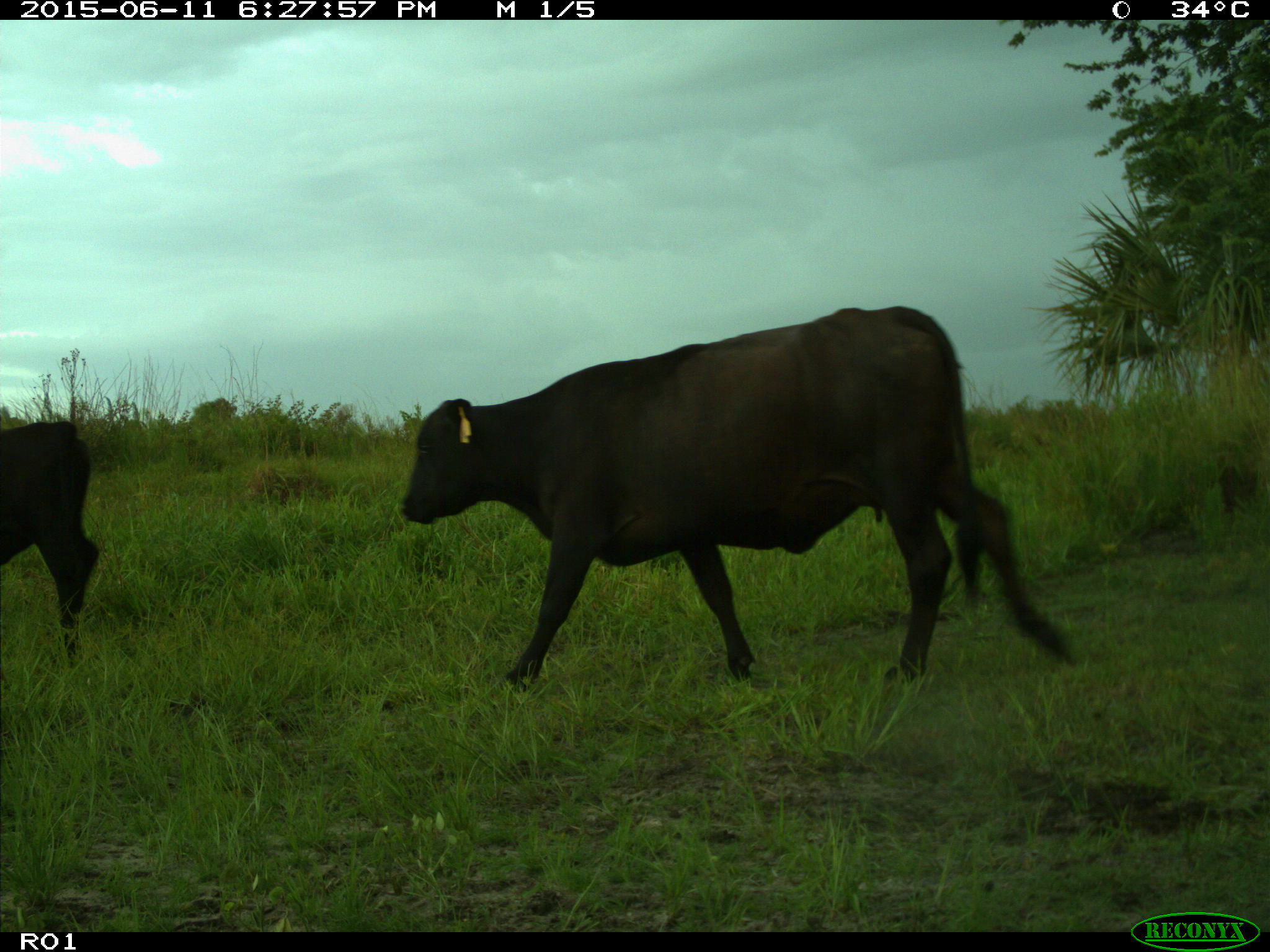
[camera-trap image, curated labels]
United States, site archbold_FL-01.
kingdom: Animalia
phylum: Chordata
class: Mammalia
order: Artiodactyla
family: Bovidae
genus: Bos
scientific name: Bos taurus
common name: domestic cow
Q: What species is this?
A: Bos taurus (domestic cow).